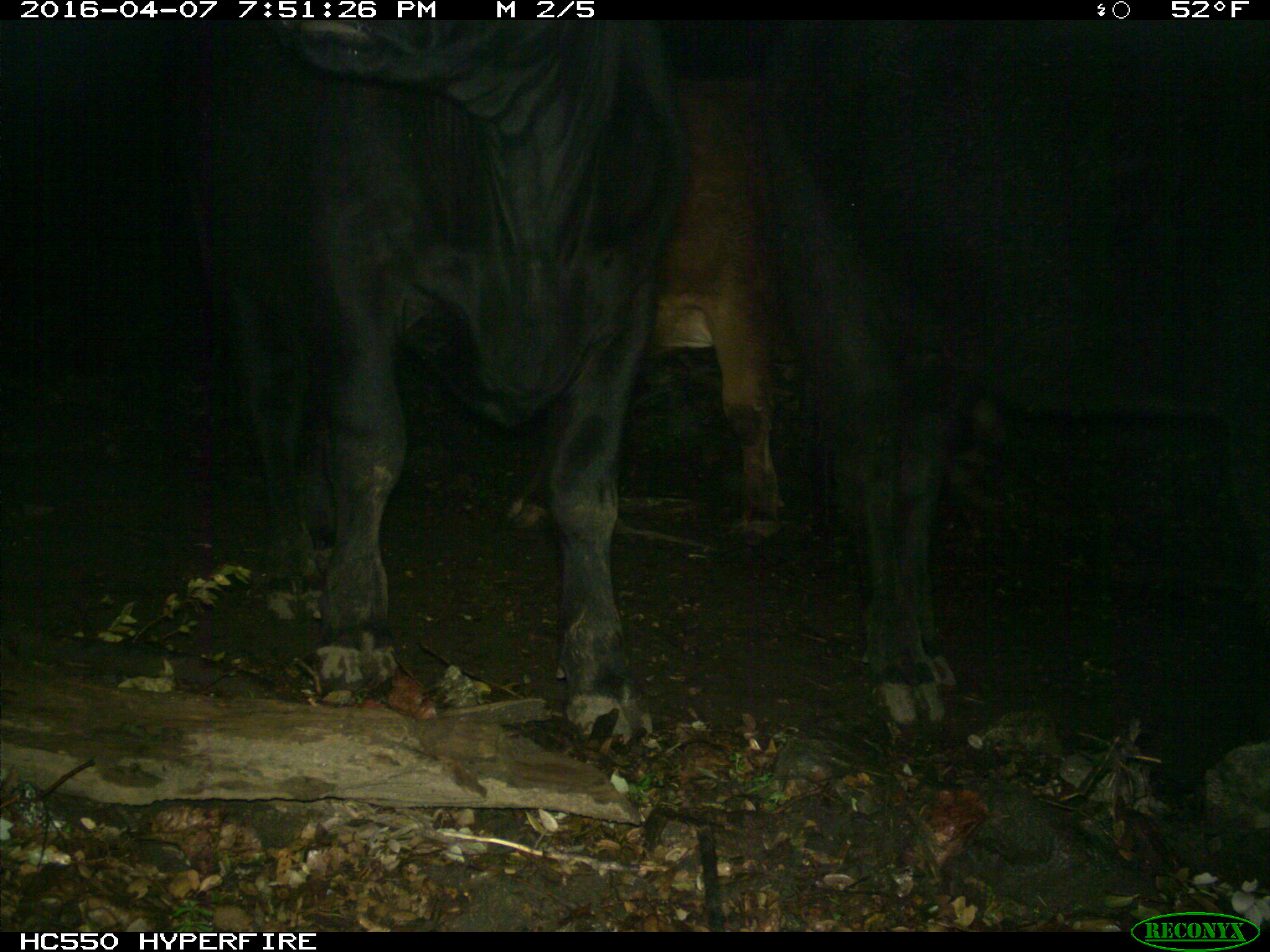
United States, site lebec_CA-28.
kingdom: Animalia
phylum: Chordata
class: Mammalia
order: Artiodactyla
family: Bovidae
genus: Bos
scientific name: Bos taurus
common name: domestic cow